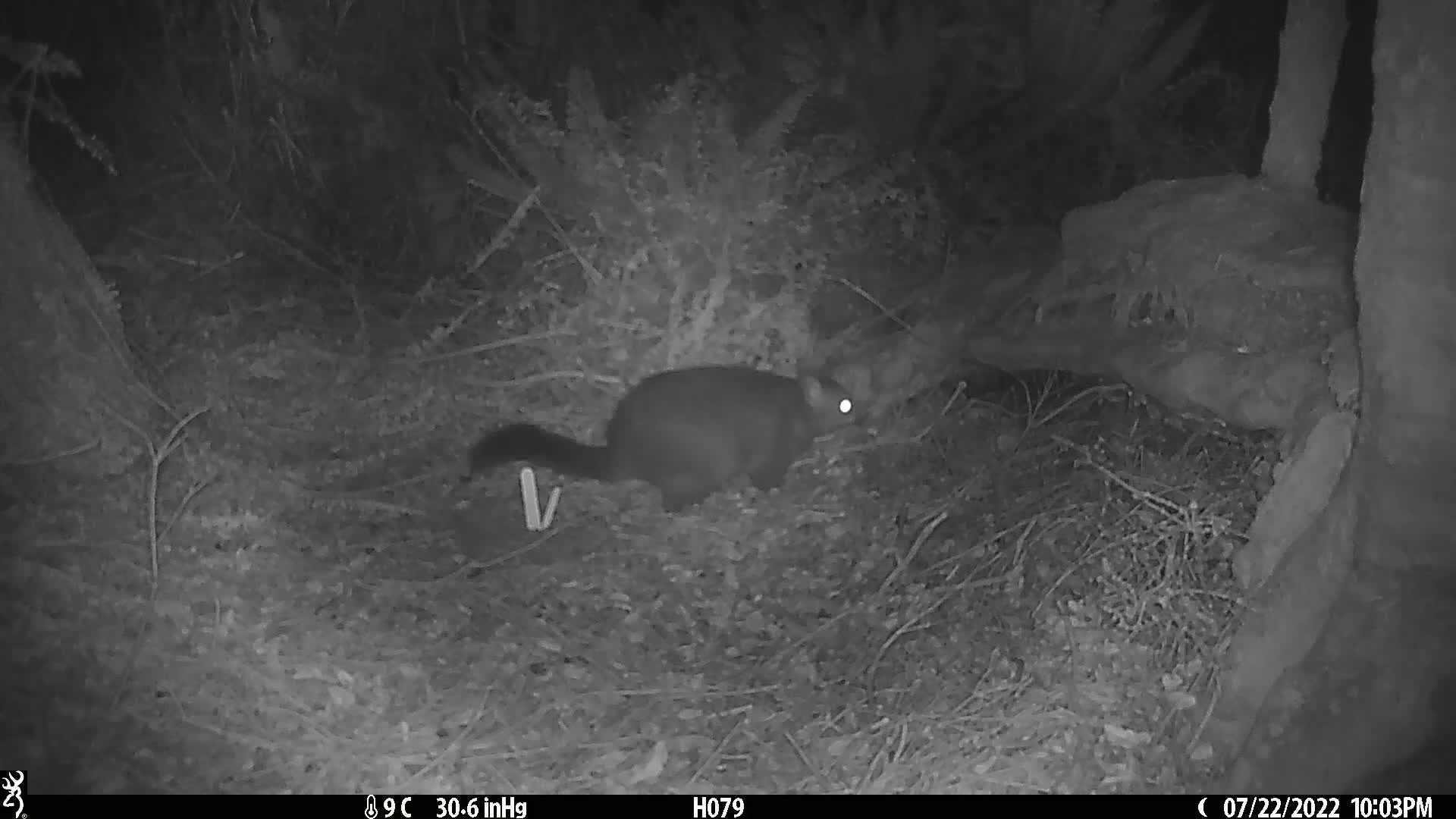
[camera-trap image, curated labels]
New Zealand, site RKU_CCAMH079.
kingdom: Animalia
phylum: Chordata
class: Mammalia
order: Diprotodontia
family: Phalangeridae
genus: Trichosurus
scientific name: Trichosurus vulpecula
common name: common brushtail possum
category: possum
Possum (common brushtail possum) (Trichosurus vulpecula).